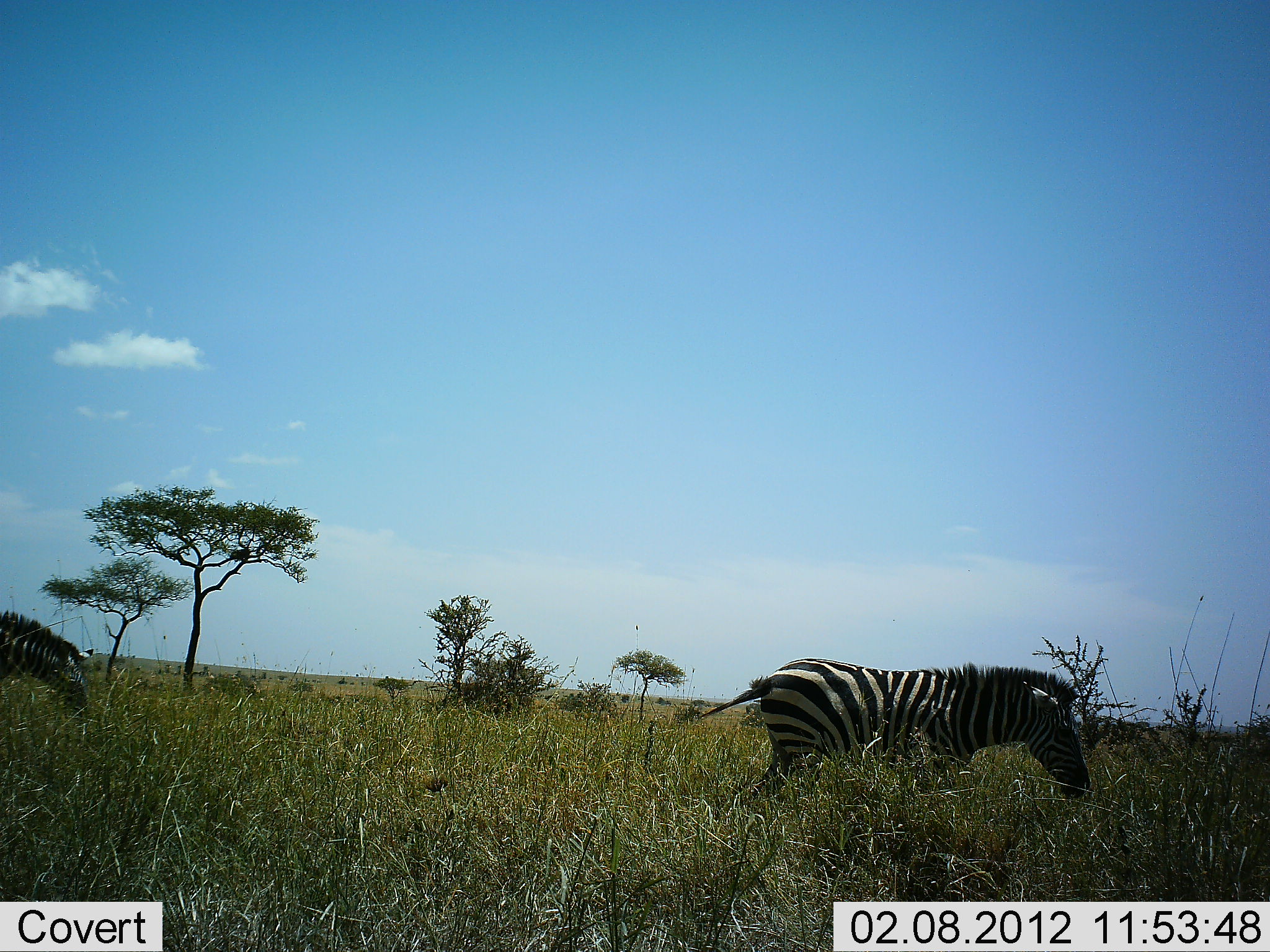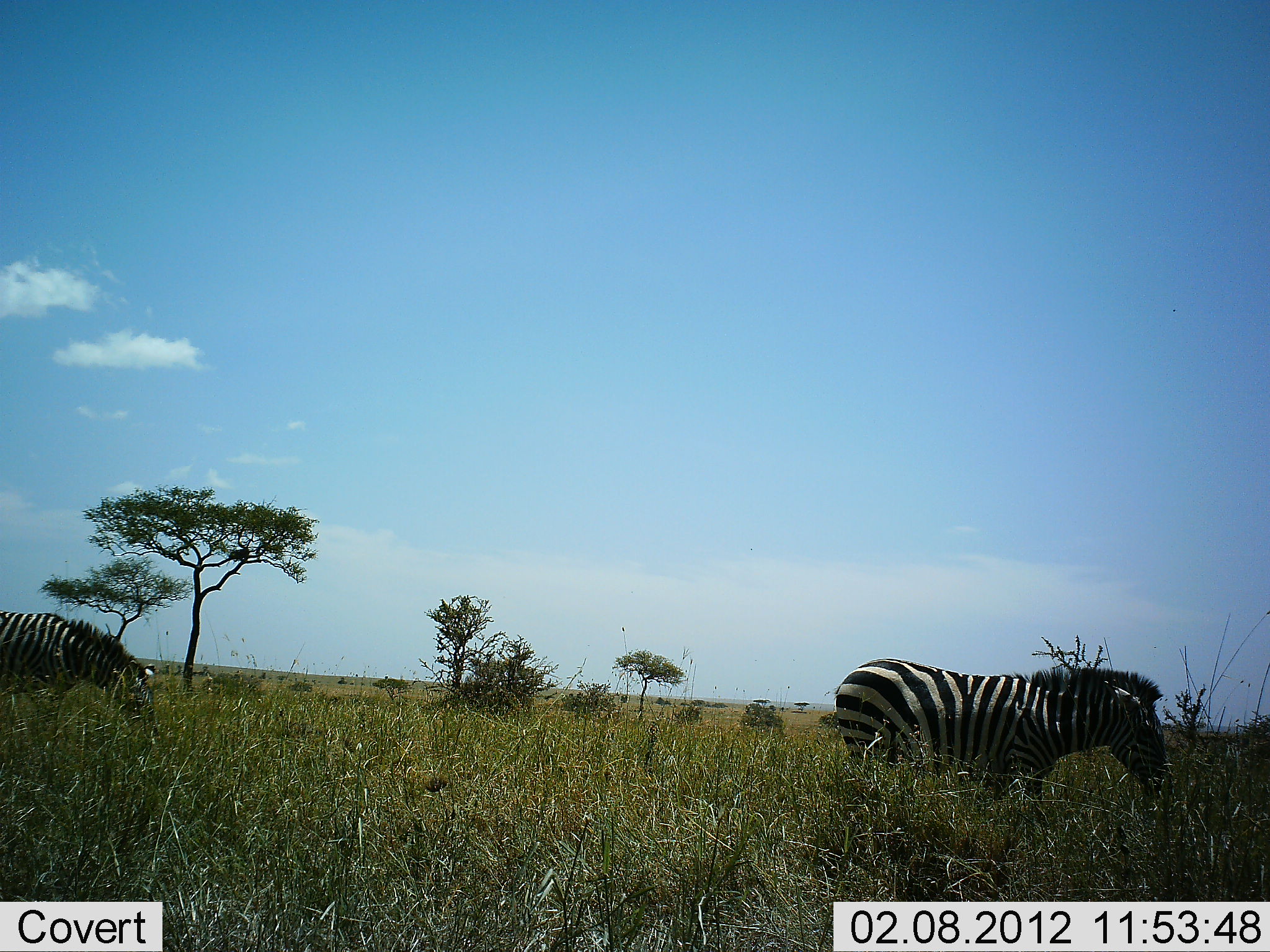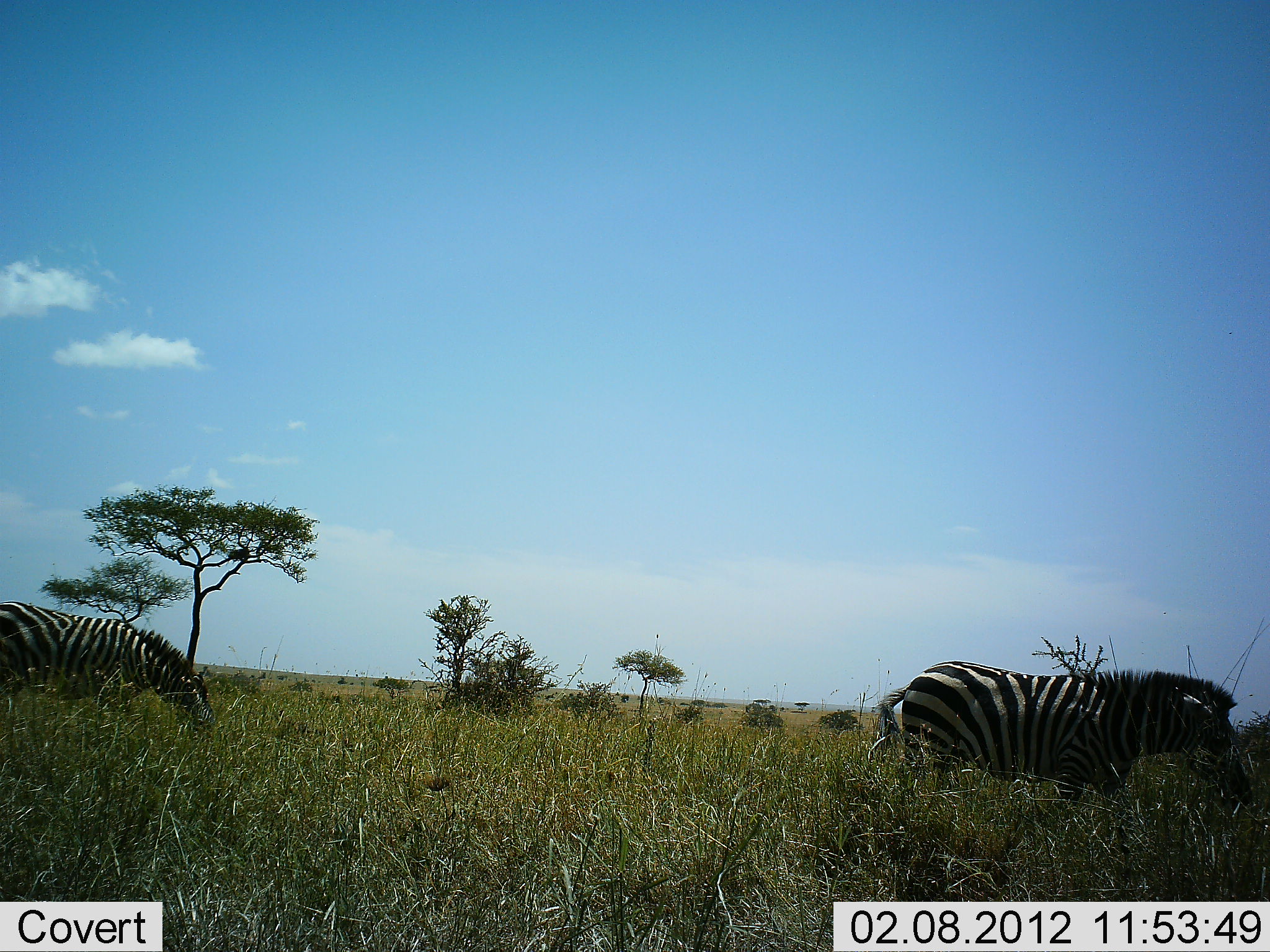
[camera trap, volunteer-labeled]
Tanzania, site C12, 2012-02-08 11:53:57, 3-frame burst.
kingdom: Animalia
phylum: Chordata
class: Mammalia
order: Perissodactyla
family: Equidae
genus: Equus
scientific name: Equus quagga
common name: plains zebra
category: zebra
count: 2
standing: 4%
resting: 4%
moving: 92%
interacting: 0%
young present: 0%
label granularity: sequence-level